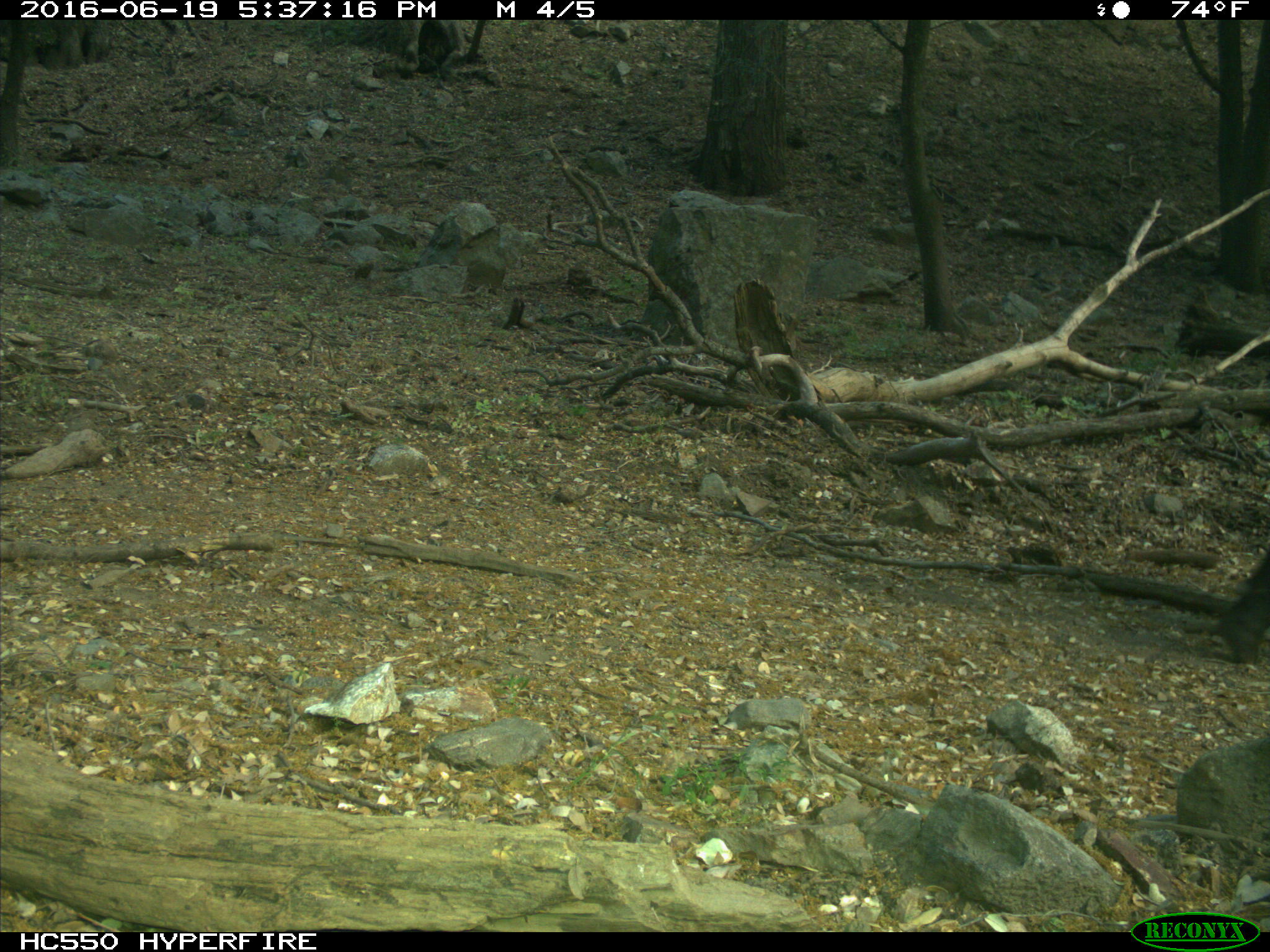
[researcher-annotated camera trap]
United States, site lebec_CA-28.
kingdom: Animalia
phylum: Chordata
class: Mammalia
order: Artiodactyla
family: Bovidae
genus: Bos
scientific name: Bos taurus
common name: domestic cow